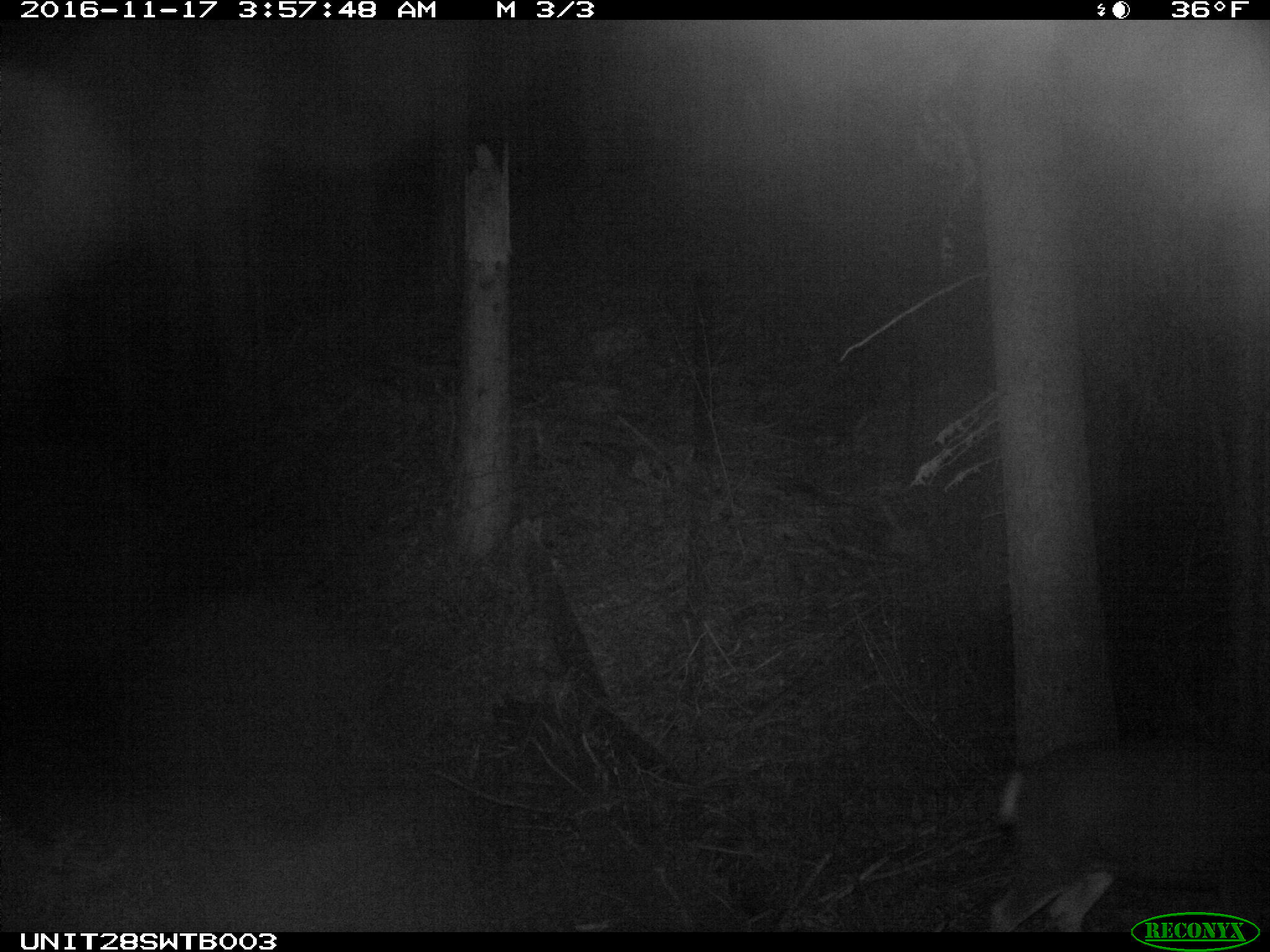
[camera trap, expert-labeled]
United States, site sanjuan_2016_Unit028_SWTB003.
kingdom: Animalia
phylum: Chordata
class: Mammalia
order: Artiodactyla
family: Cervidae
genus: Odocoileus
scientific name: Odocoileus hemionus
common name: mule deer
Odocoileus hemionus (mule deer).